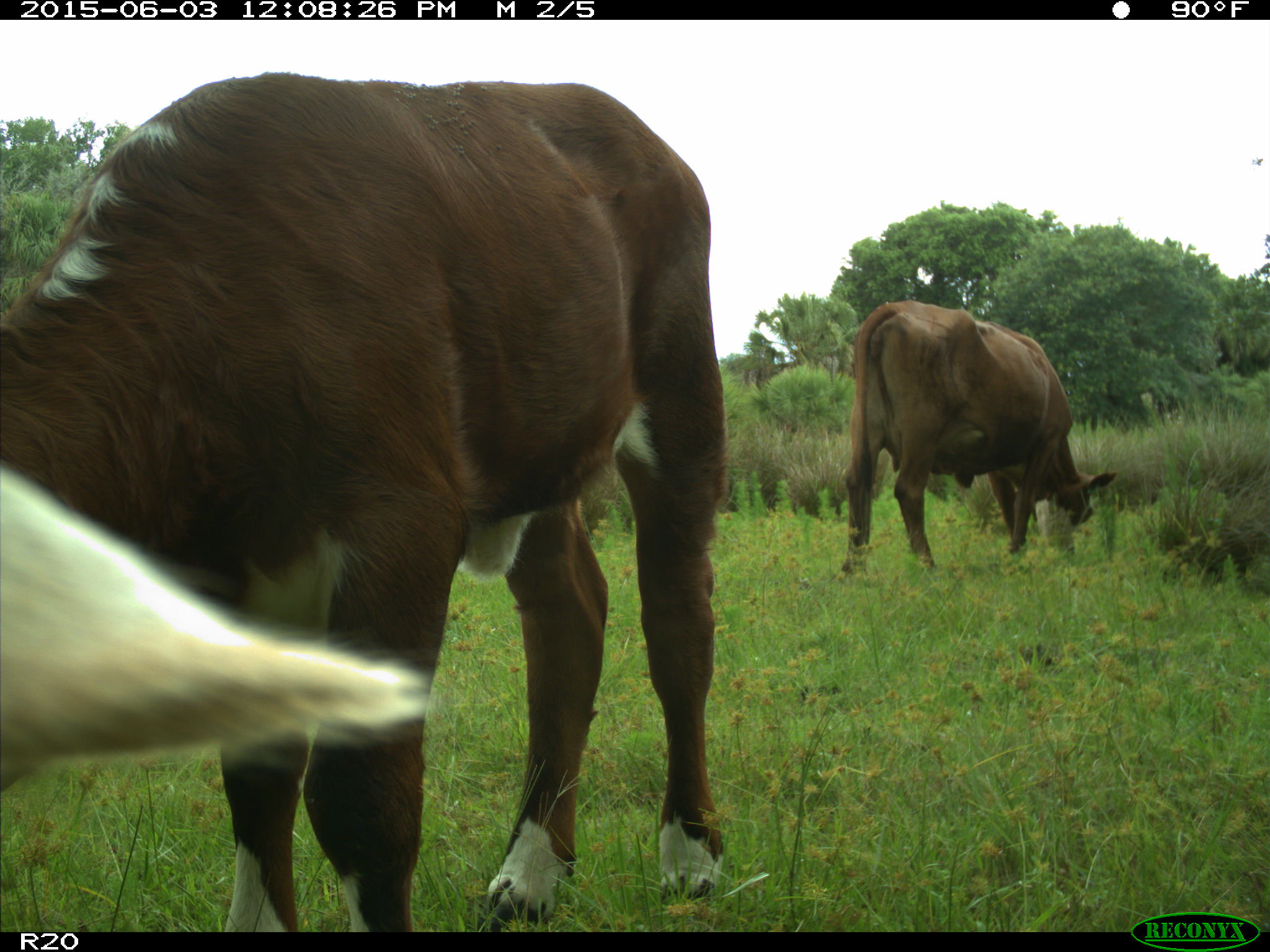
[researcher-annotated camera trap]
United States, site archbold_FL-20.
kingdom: Animalia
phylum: Chordata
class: Mammalia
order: Artiodactyla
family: Bovidae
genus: Bos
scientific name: Bos taurus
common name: domestic cow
Bos taurus (domestic cow).